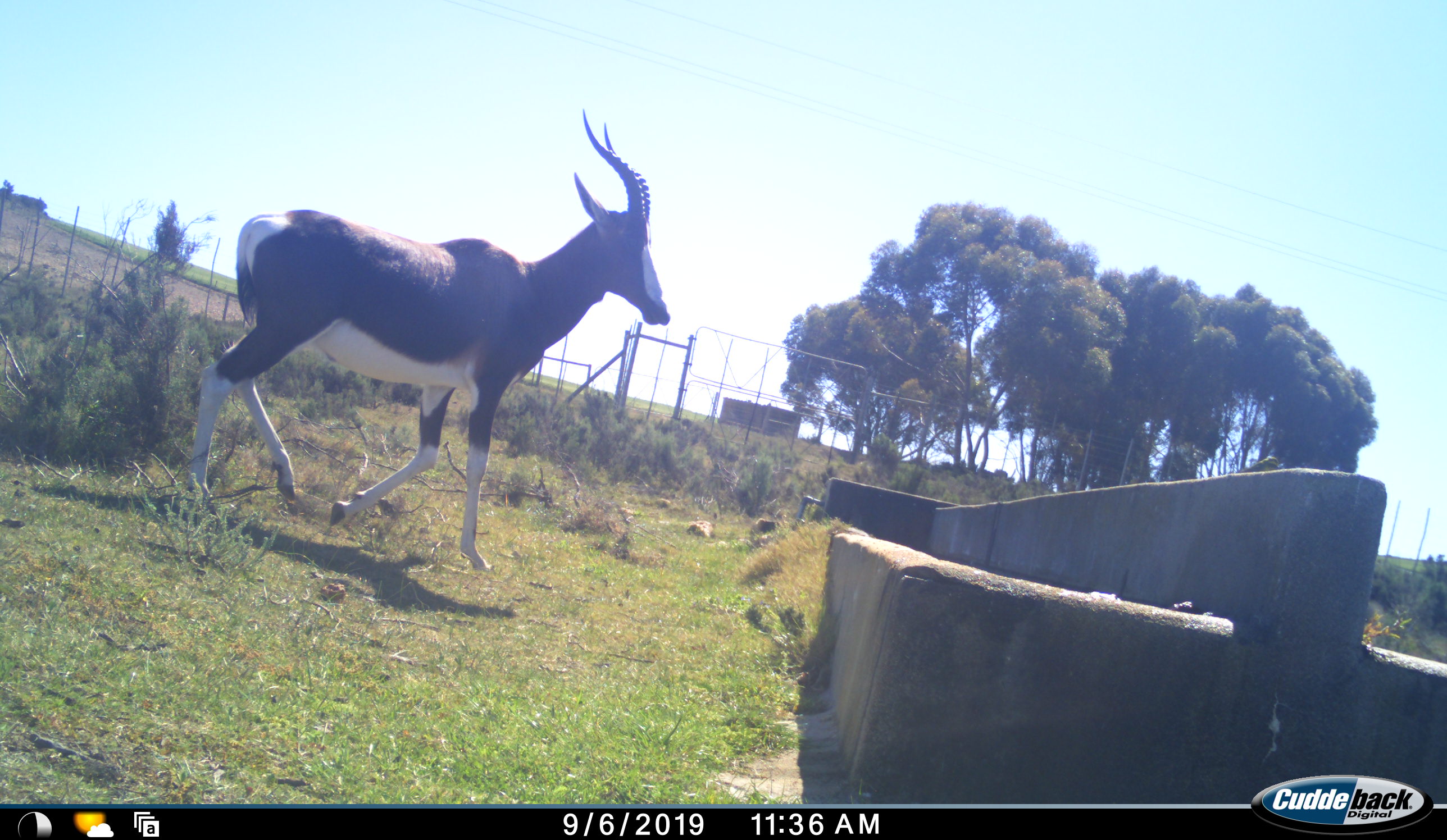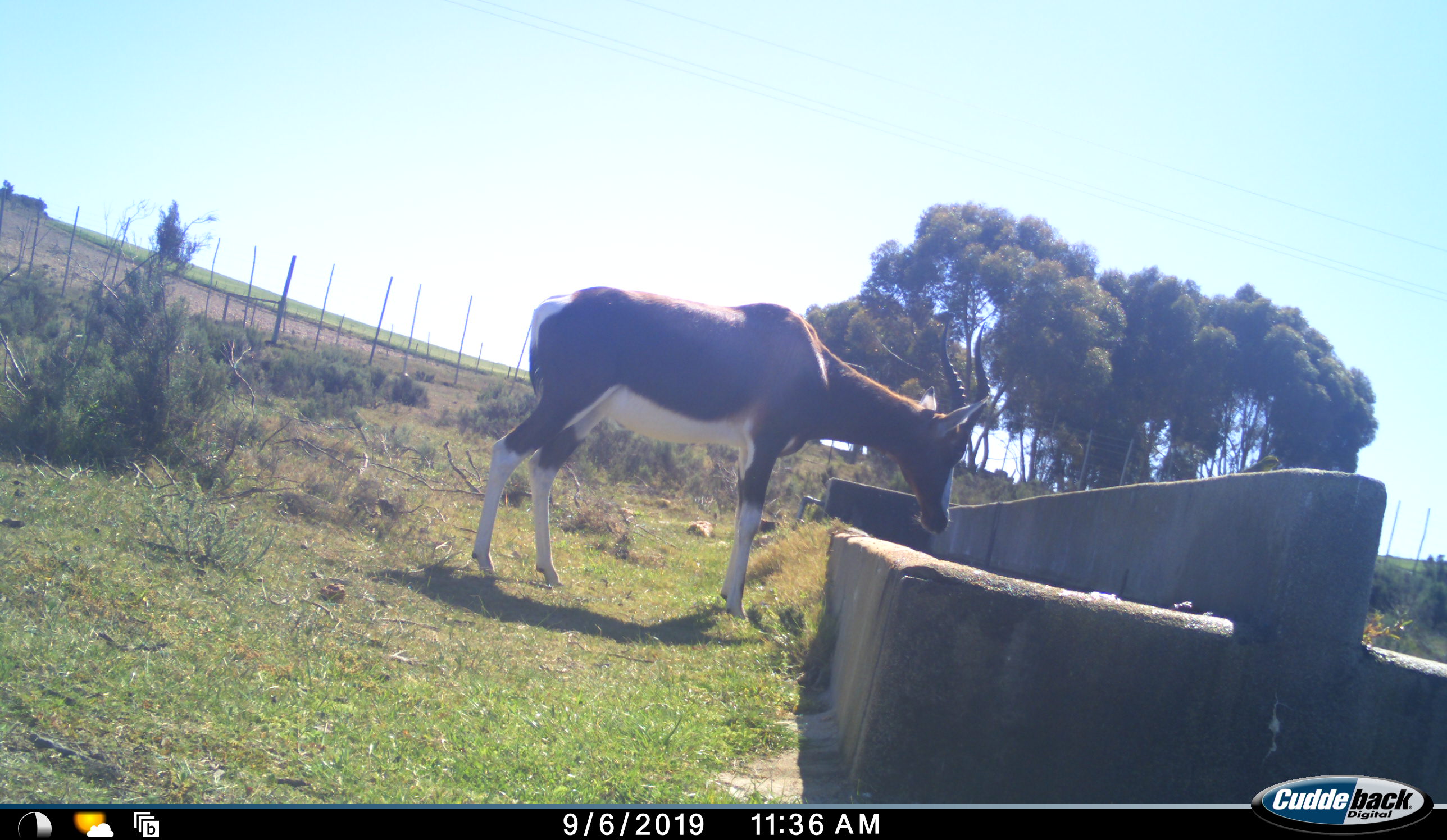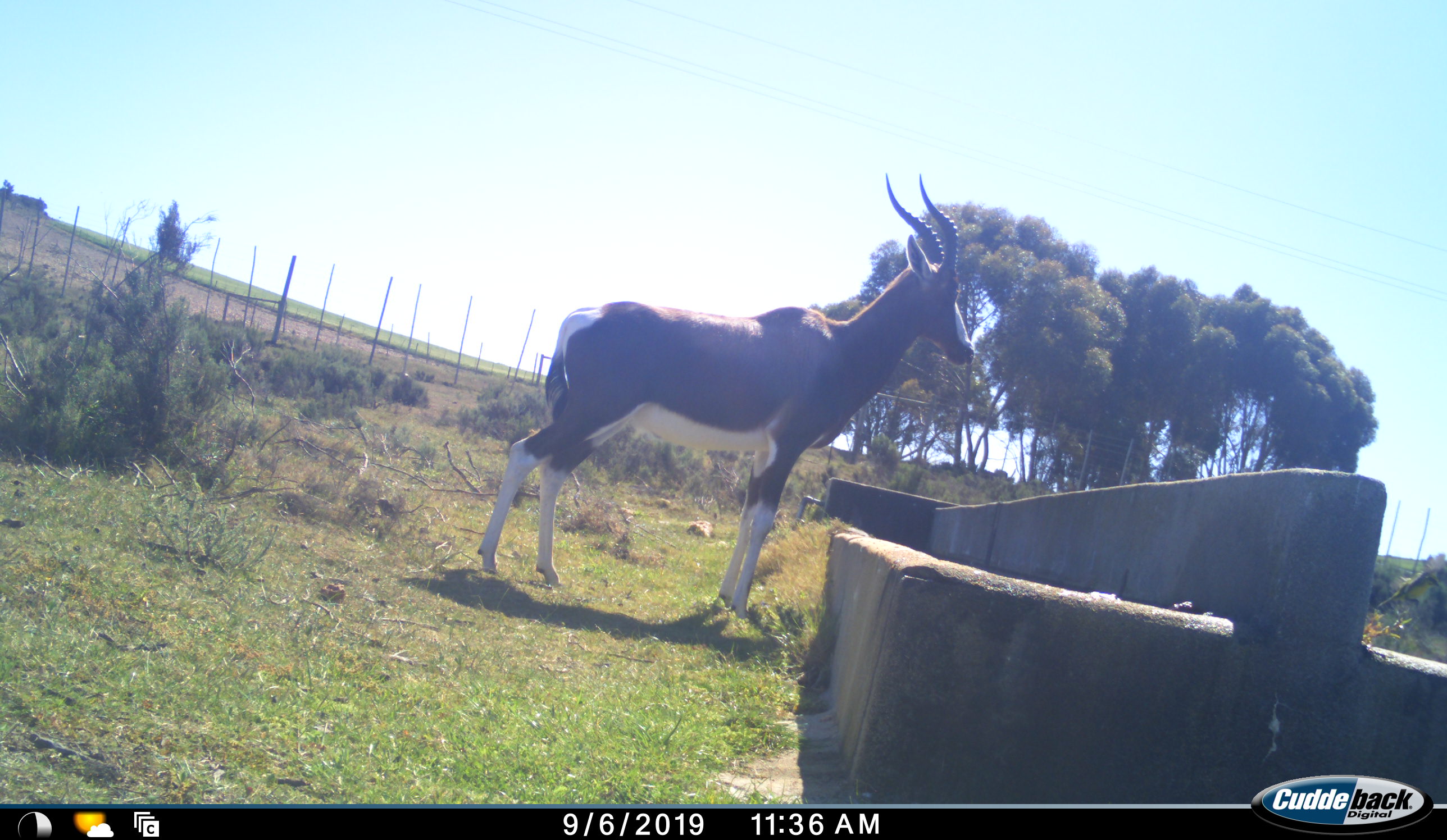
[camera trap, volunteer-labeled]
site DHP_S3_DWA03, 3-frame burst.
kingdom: Animalia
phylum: Chordata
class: Mammalia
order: Artiodactyla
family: Bovidae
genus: Damaliscus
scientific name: Damaliscus pygargus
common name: bontebok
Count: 1.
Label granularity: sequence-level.